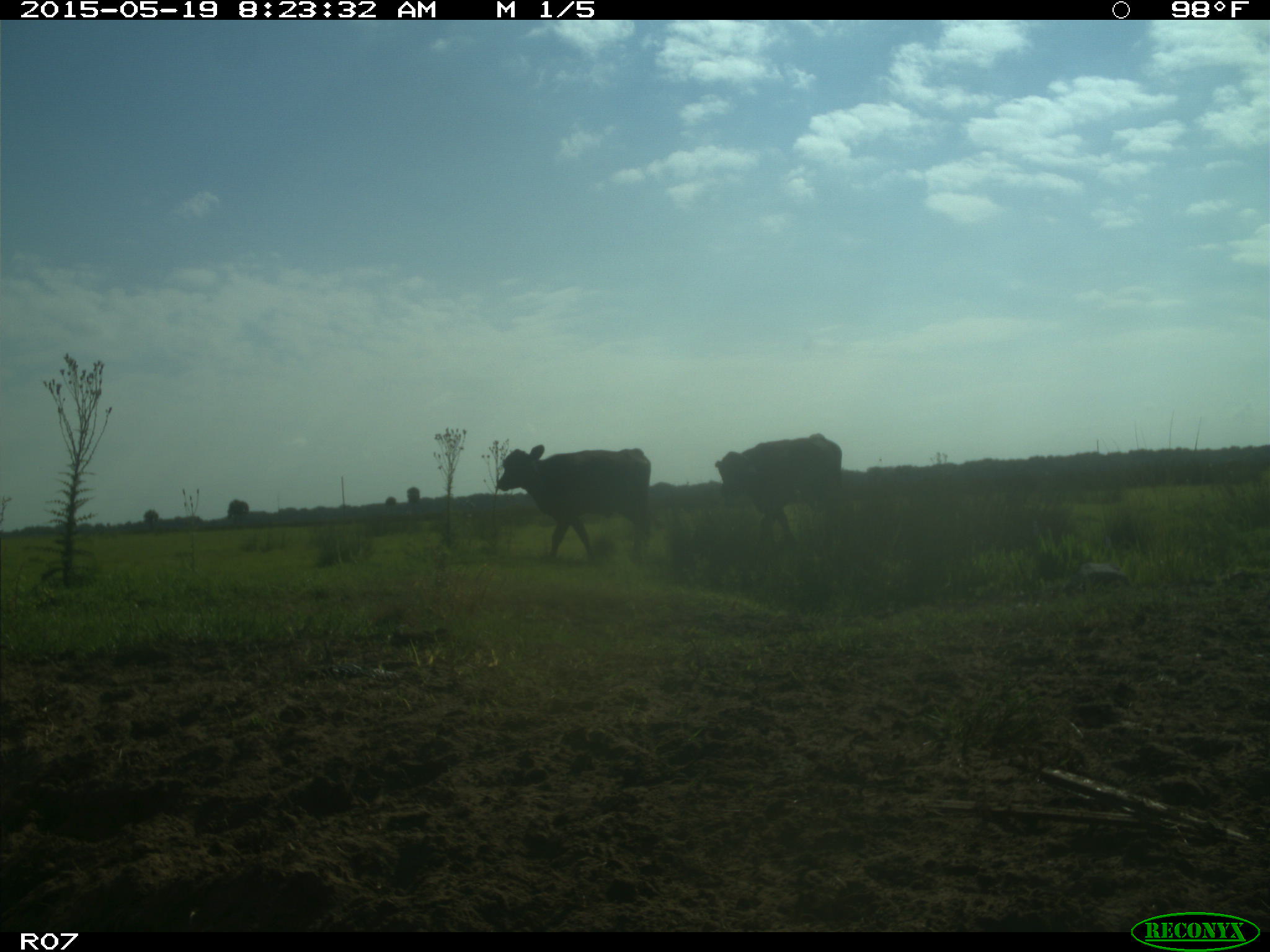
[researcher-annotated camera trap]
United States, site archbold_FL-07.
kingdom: Animalia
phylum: Chordata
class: Mammalia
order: Artiodactyla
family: Bovidae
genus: Bos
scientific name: Bos taurus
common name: domestic cow